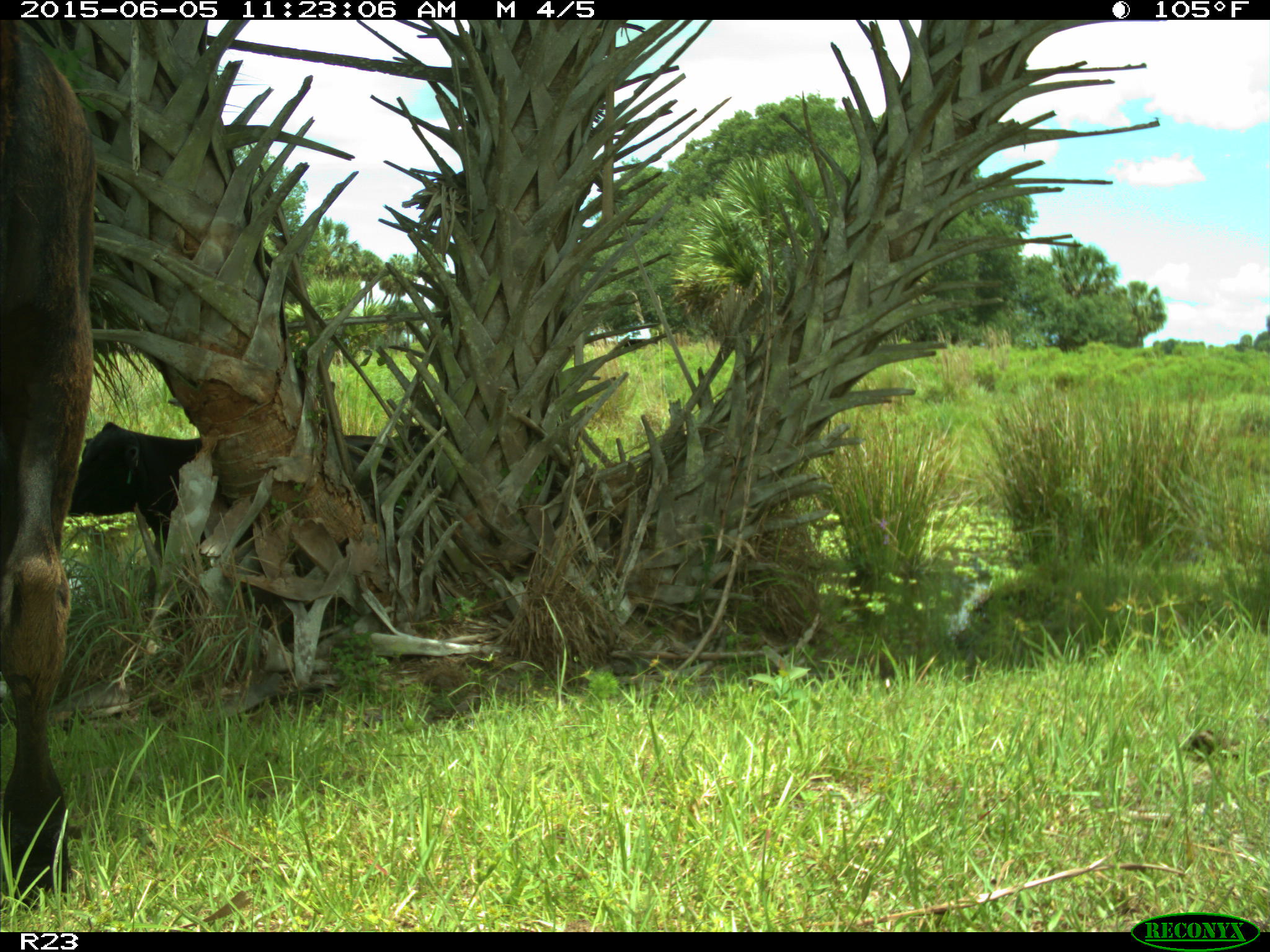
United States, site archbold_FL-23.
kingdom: Animalia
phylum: Chordata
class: Mammalia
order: Artiodactyla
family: Bovidae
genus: Bos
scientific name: Bos taurus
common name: domestic cow